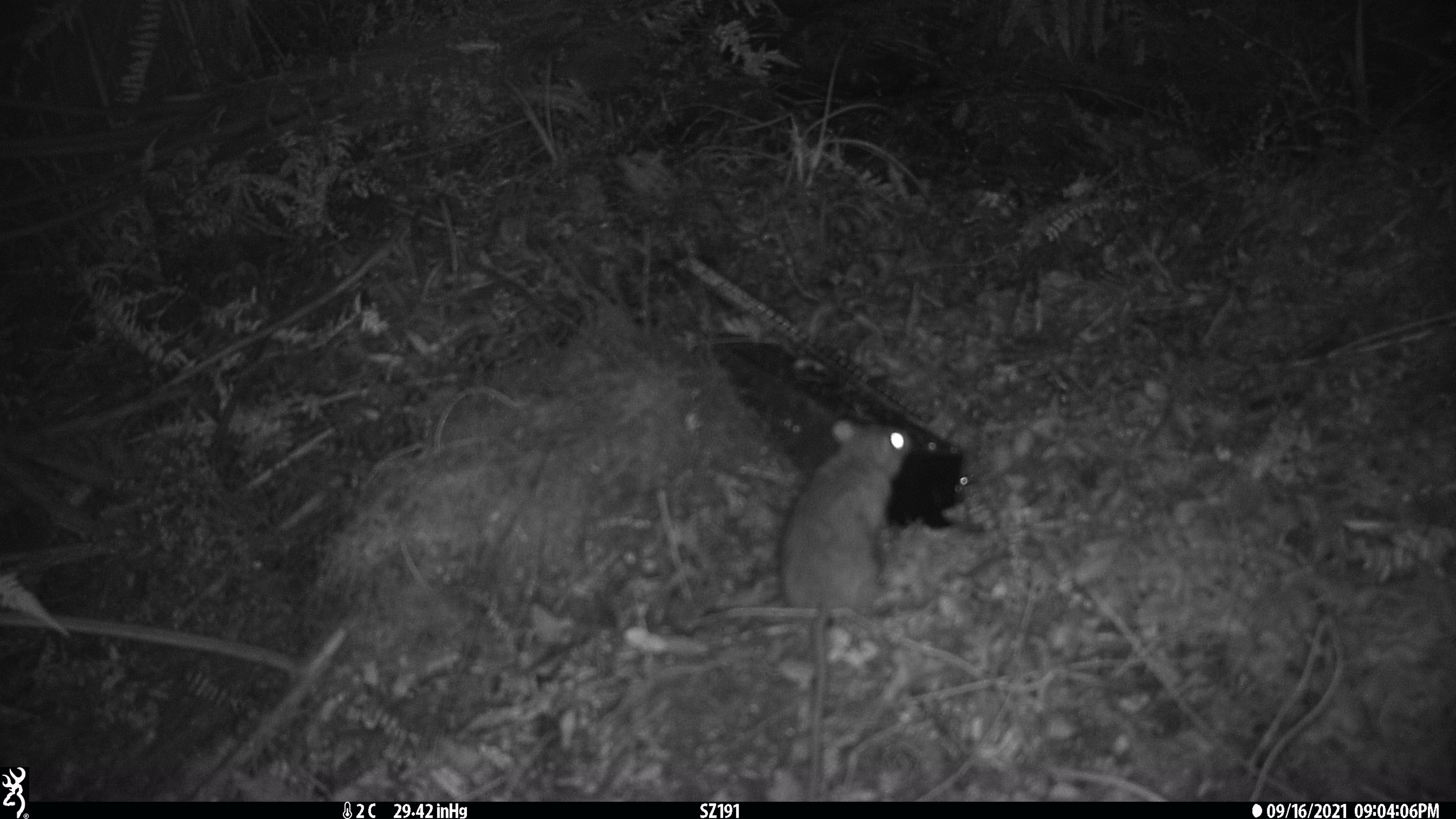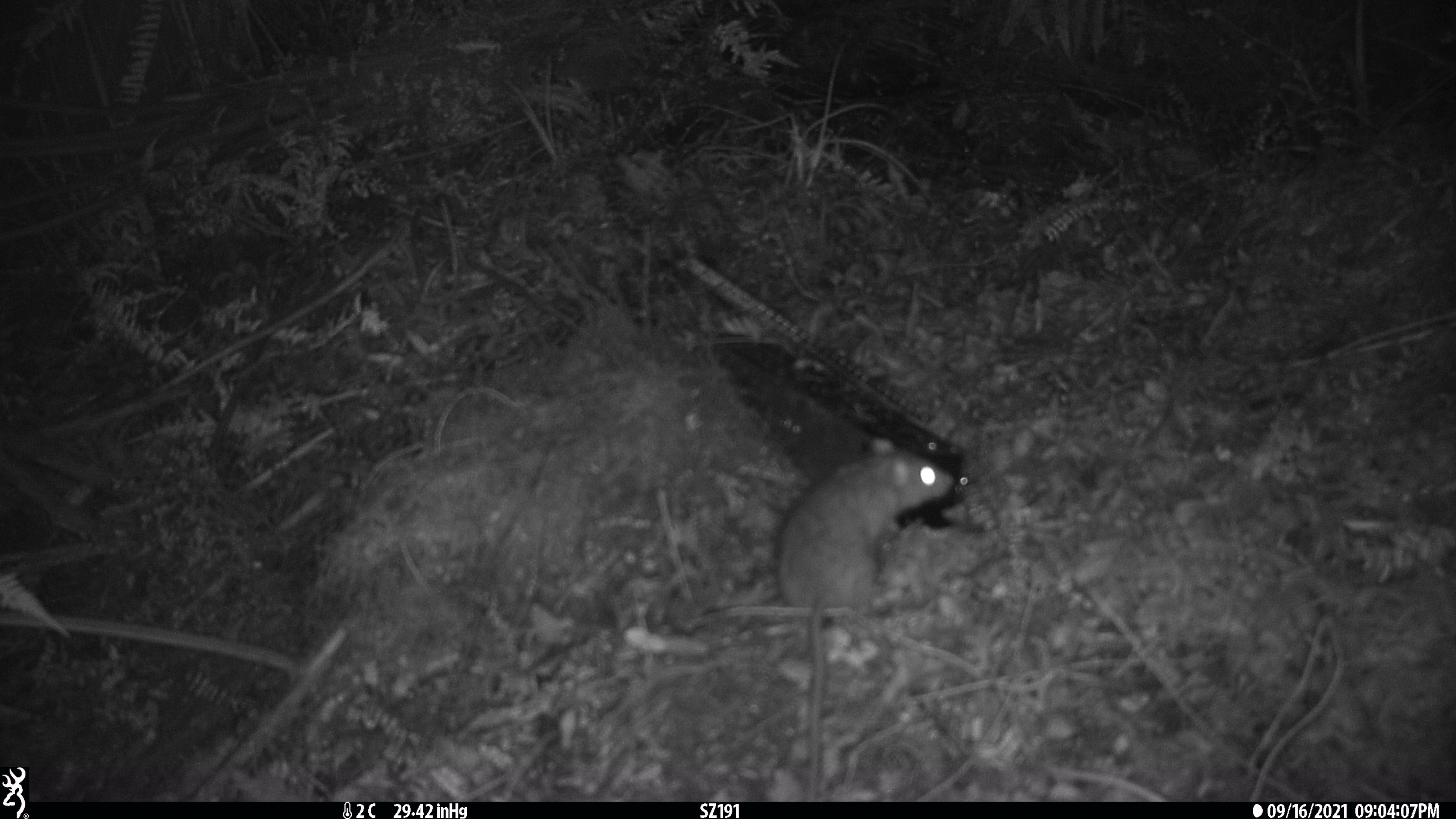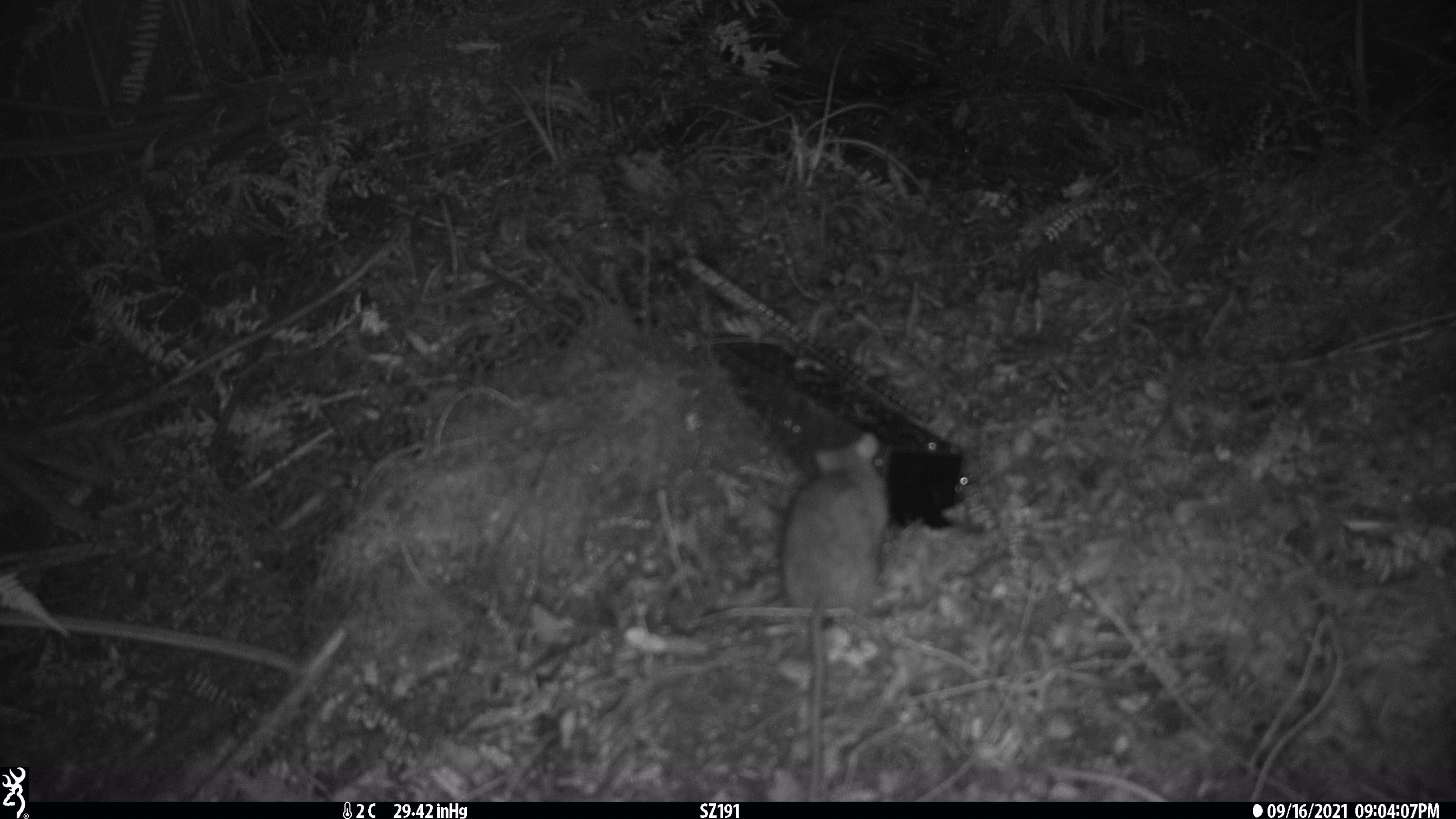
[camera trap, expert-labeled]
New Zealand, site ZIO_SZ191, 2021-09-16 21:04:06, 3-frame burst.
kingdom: Animalia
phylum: Chordata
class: Mammalia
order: Rodentia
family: Muridae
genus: Rattus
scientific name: Rattus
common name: rat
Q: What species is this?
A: Rat (Rattus).